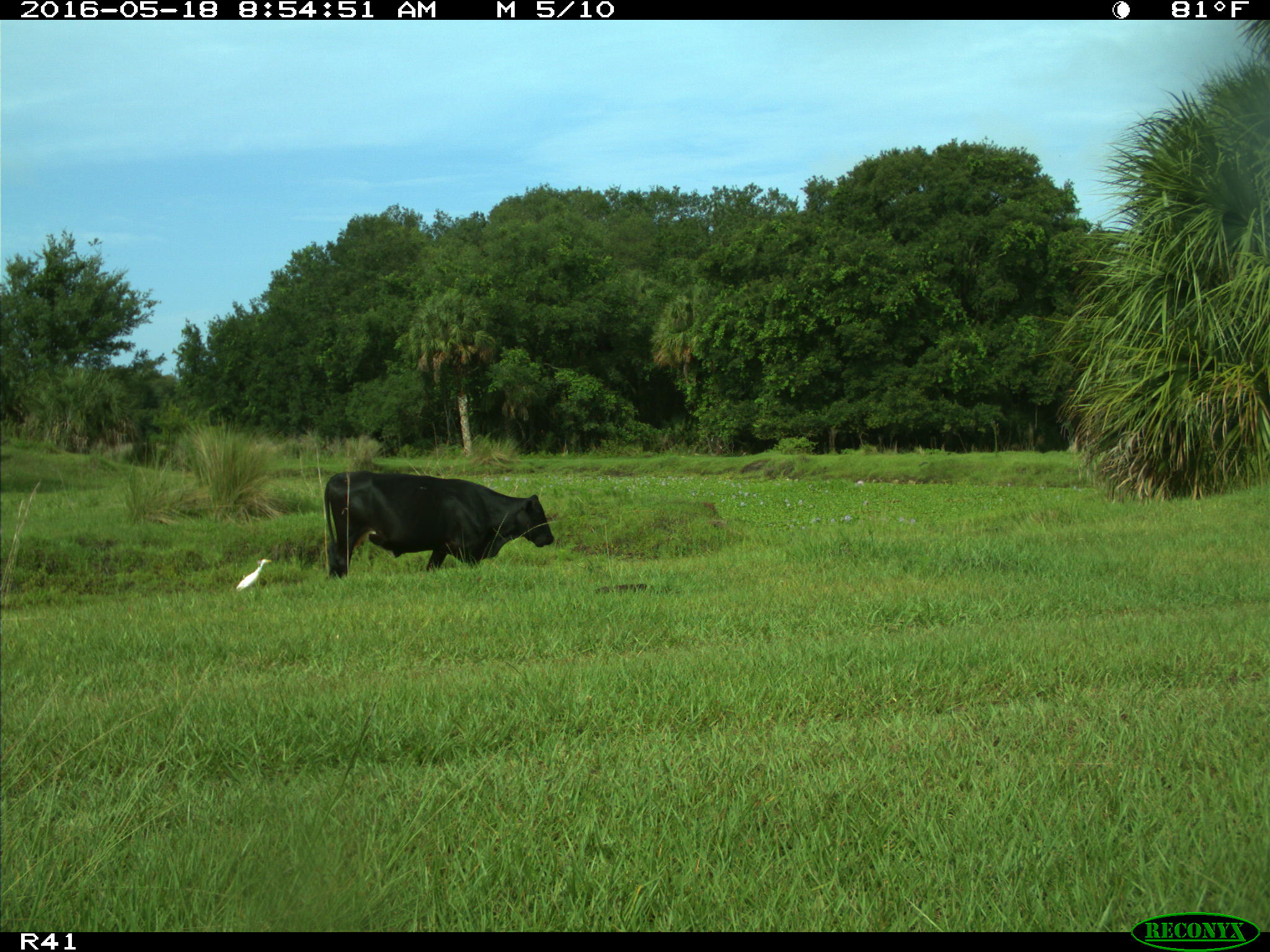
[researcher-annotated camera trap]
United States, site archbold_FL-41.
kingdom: Animalia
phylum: Chordata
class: Mammalia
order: Artiodactyla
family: Bovidae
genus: Bos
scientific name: Bos taurus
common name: domestic cow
Bos taurus (domestic cow).